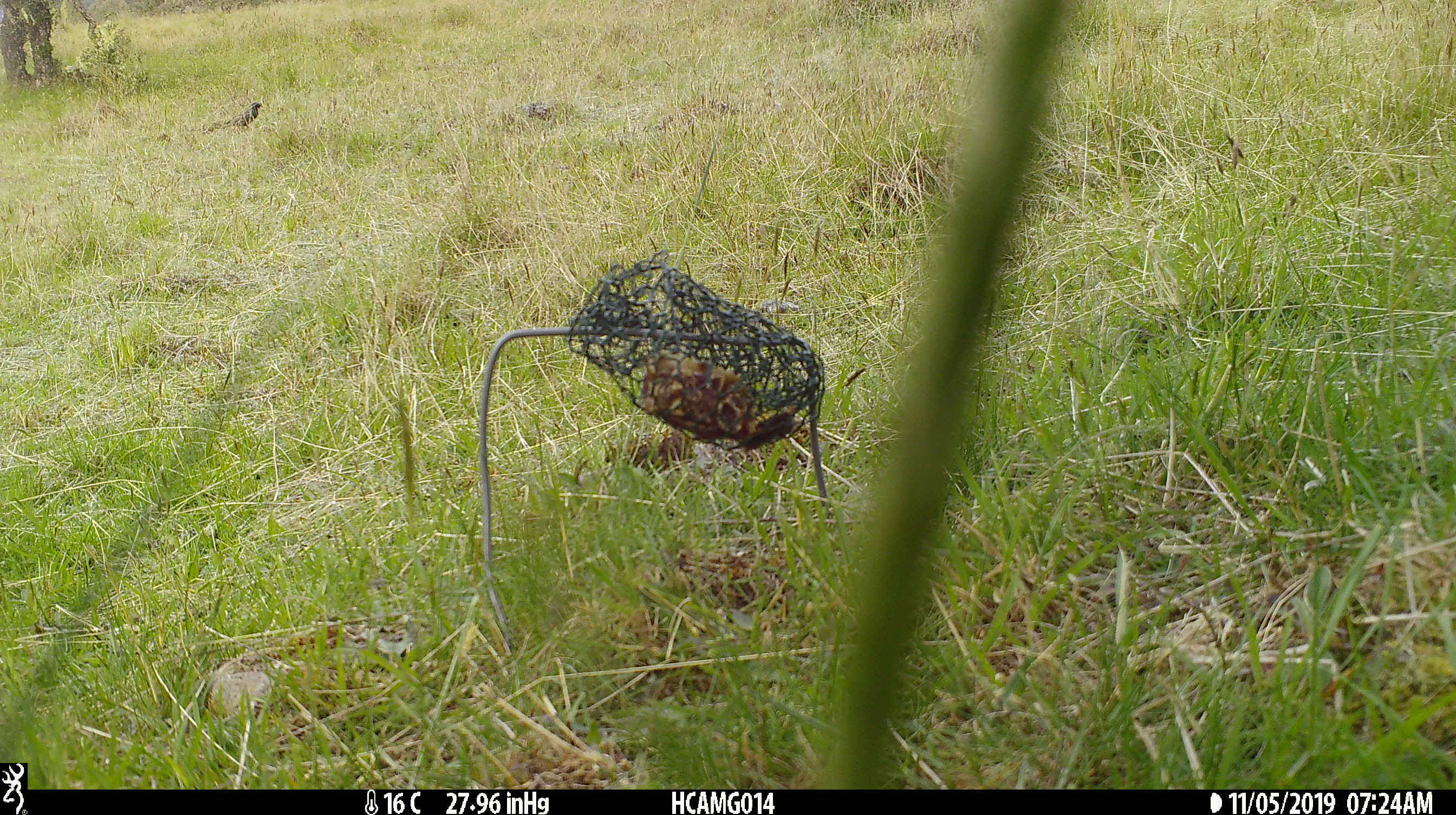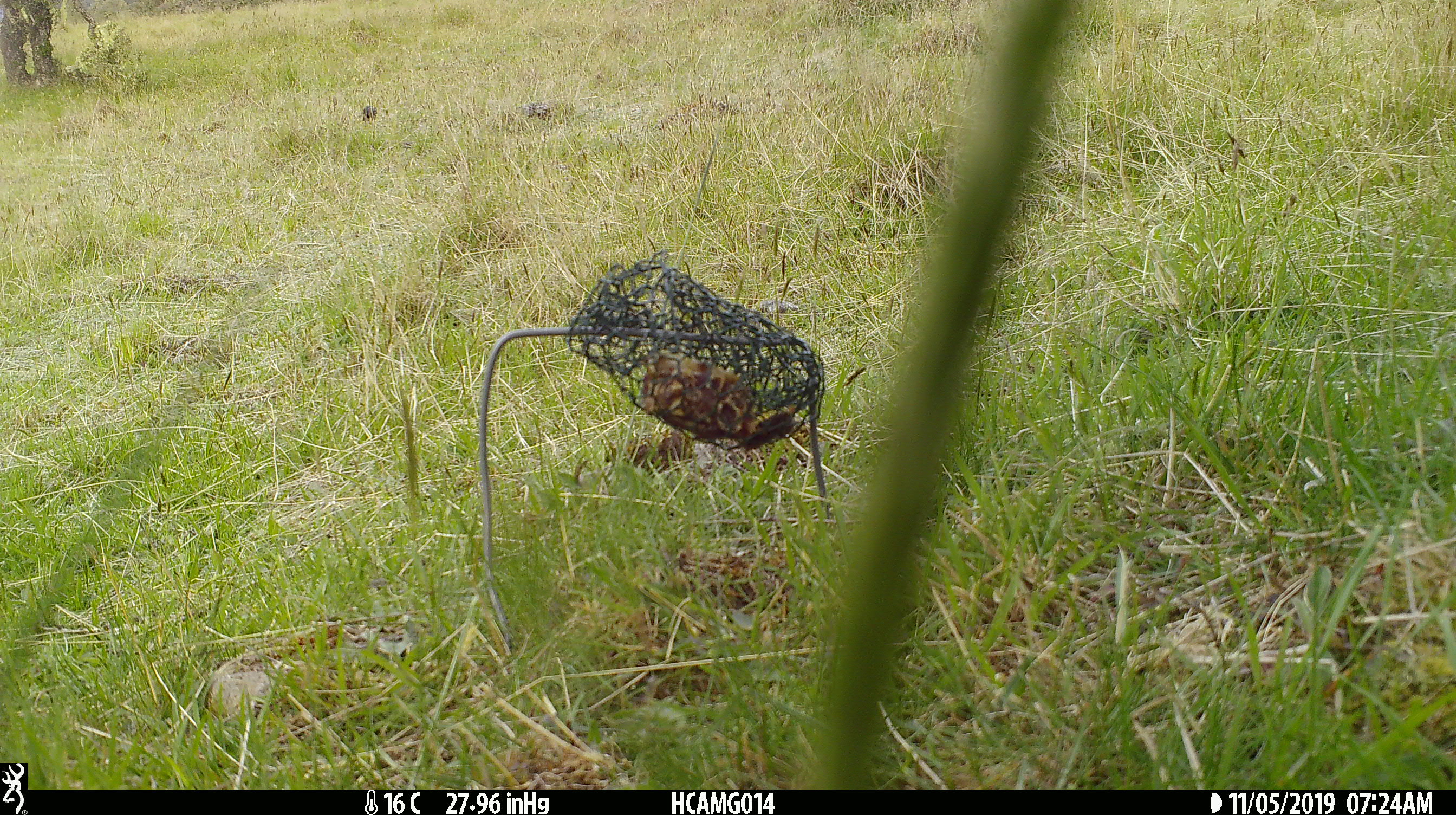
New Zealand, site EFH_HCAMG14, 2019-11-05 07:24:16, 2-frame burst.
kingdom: Animalia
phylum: Chordata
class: Aves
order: Passeriformes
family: Sturnidae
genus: Sturnus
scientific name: Sturnus vulgaris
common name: european starling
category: starling